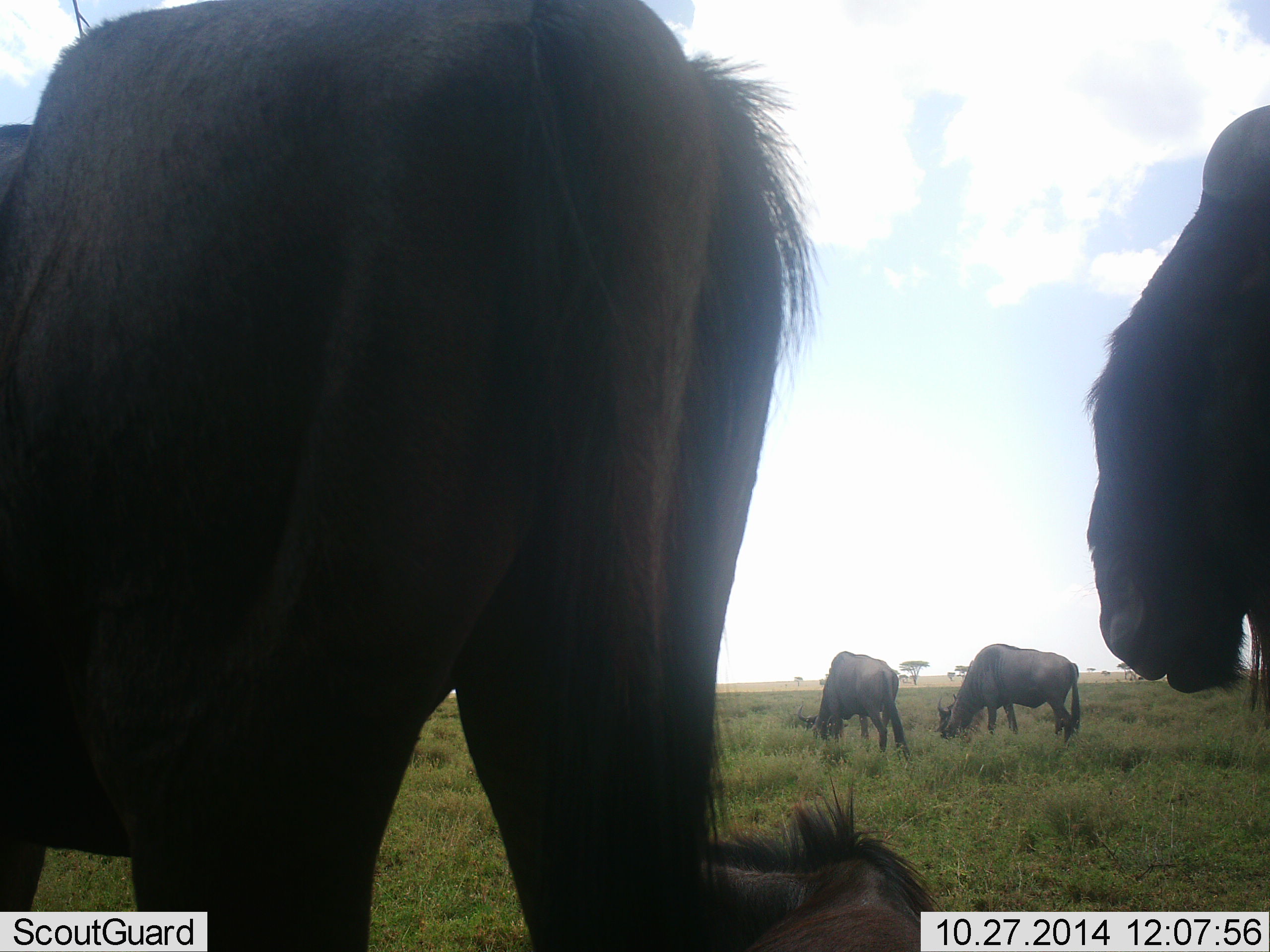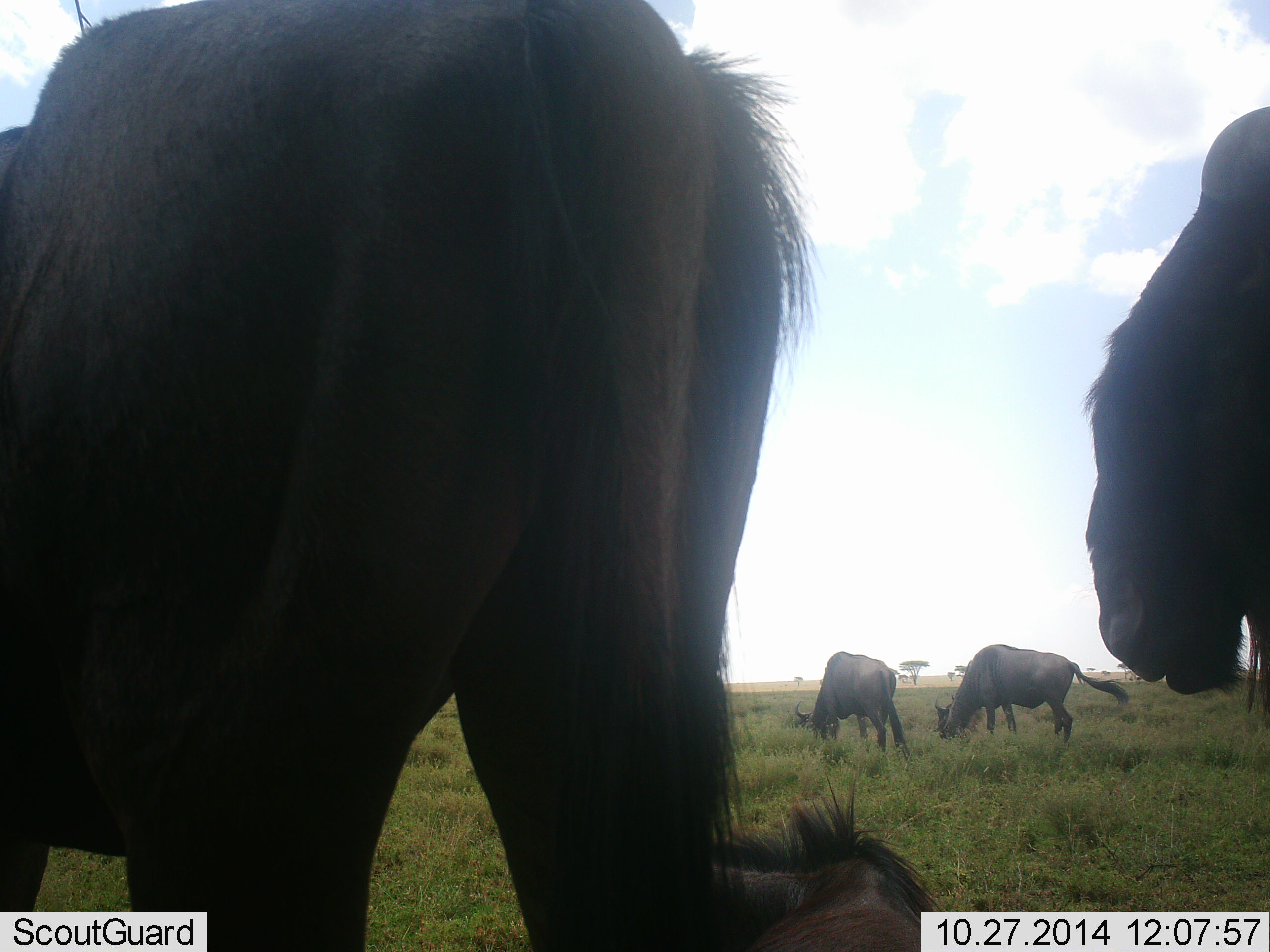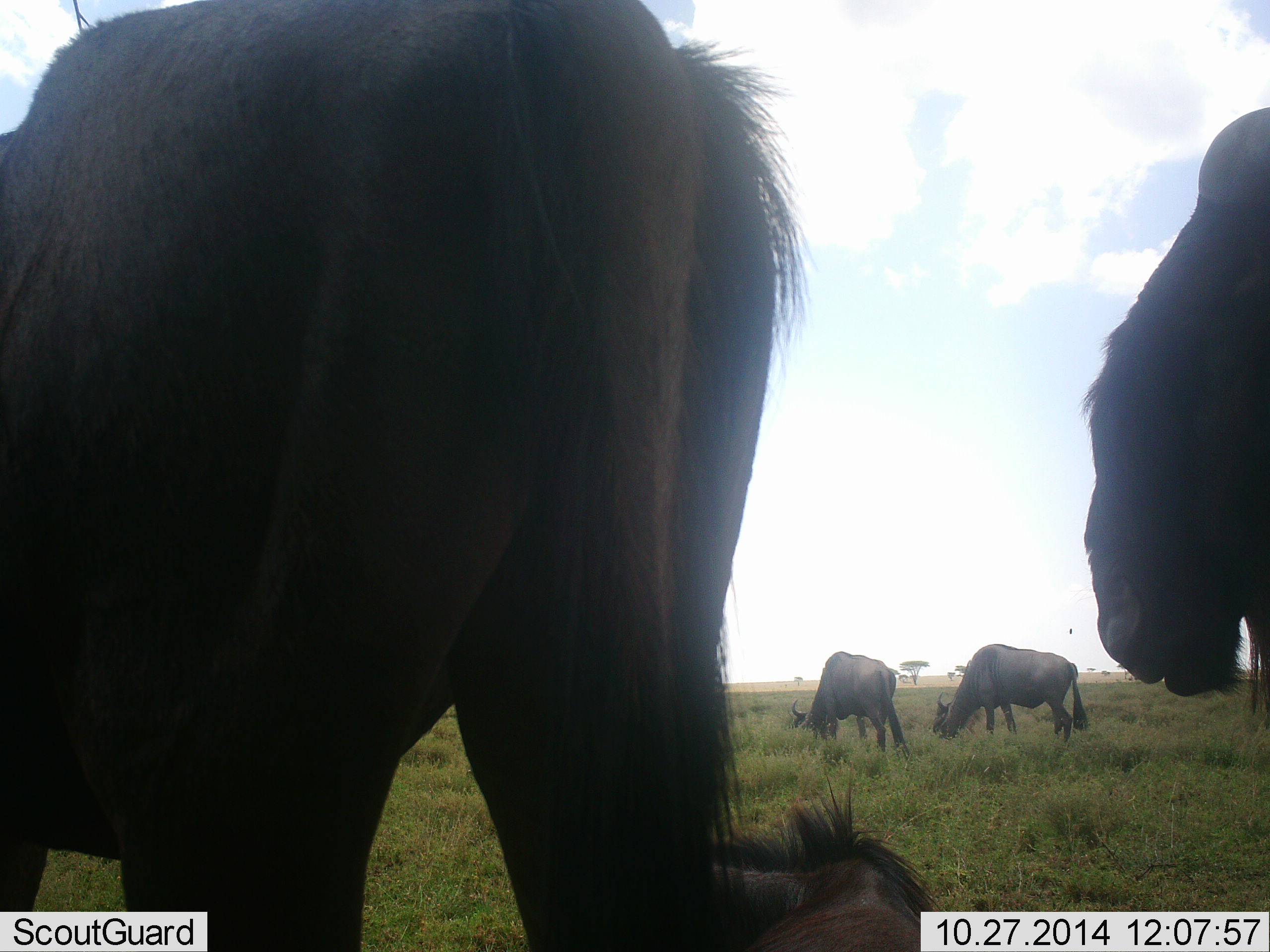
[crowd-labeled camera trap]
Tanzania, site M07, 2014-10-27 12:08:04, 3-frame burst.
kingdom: Animalia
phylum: Chordata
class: Mammalia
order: Artiodactyla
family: Bovidae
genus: Connochaetes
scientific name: Connochaetes taurinus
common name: blue wildebeest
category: wildebeest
Wildebeest (blue wildebeest) (Connochaetes taurinus), count 5. Behavior (volunteer vote fractions): standing 80%, resting 70%, moving 0%, interacting 0%. Young present (vote fraction): 0%. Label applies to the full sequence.